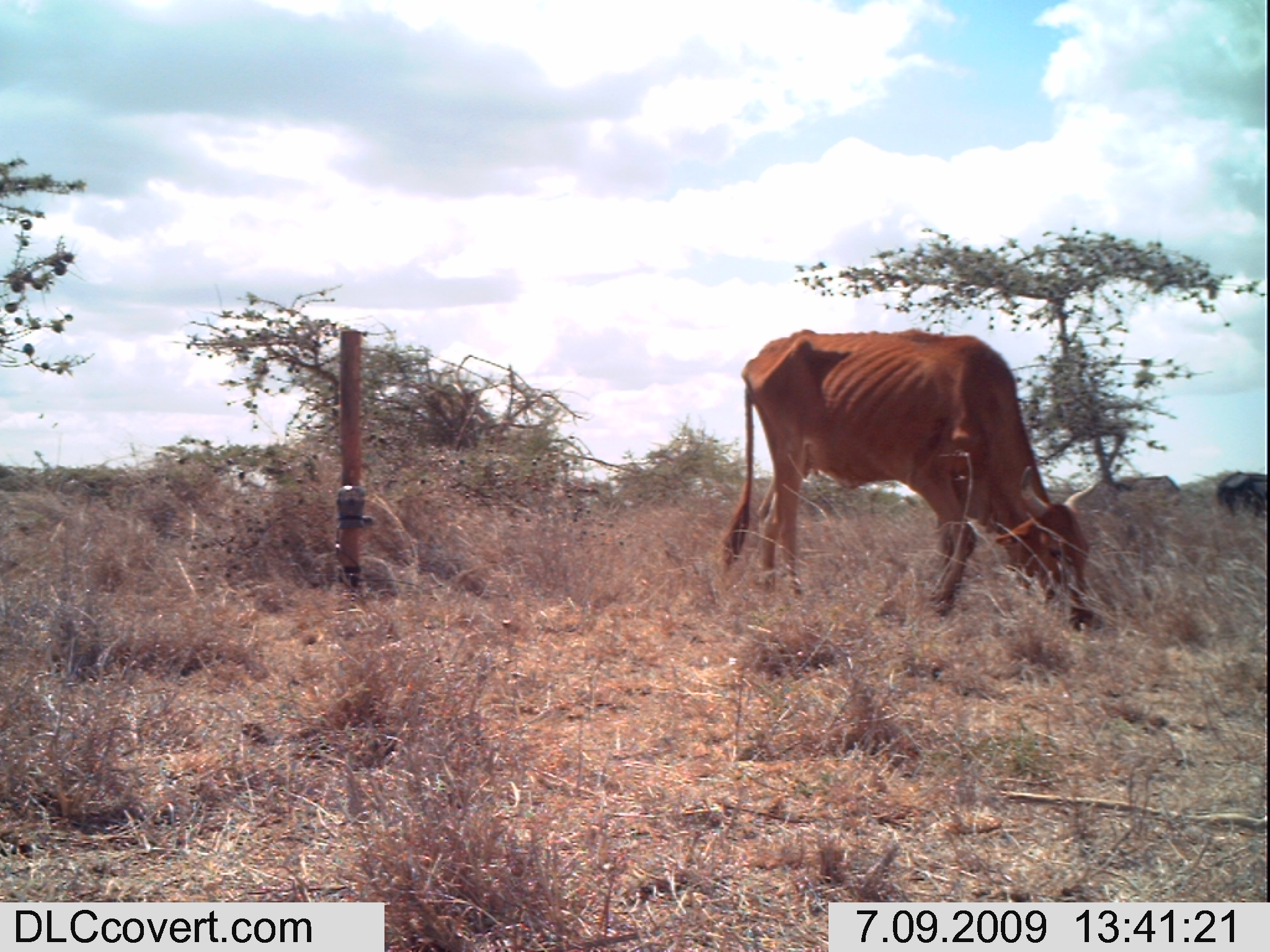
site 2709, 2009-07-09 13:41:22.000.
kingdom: Animalia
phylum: Chordata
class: Mammalia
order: Artiodactyla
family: Bovidae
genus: Bos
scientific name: Bos taurus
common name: domestic cattle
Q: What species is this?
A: Bos taurus (domestic cattle).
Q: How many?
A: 3.